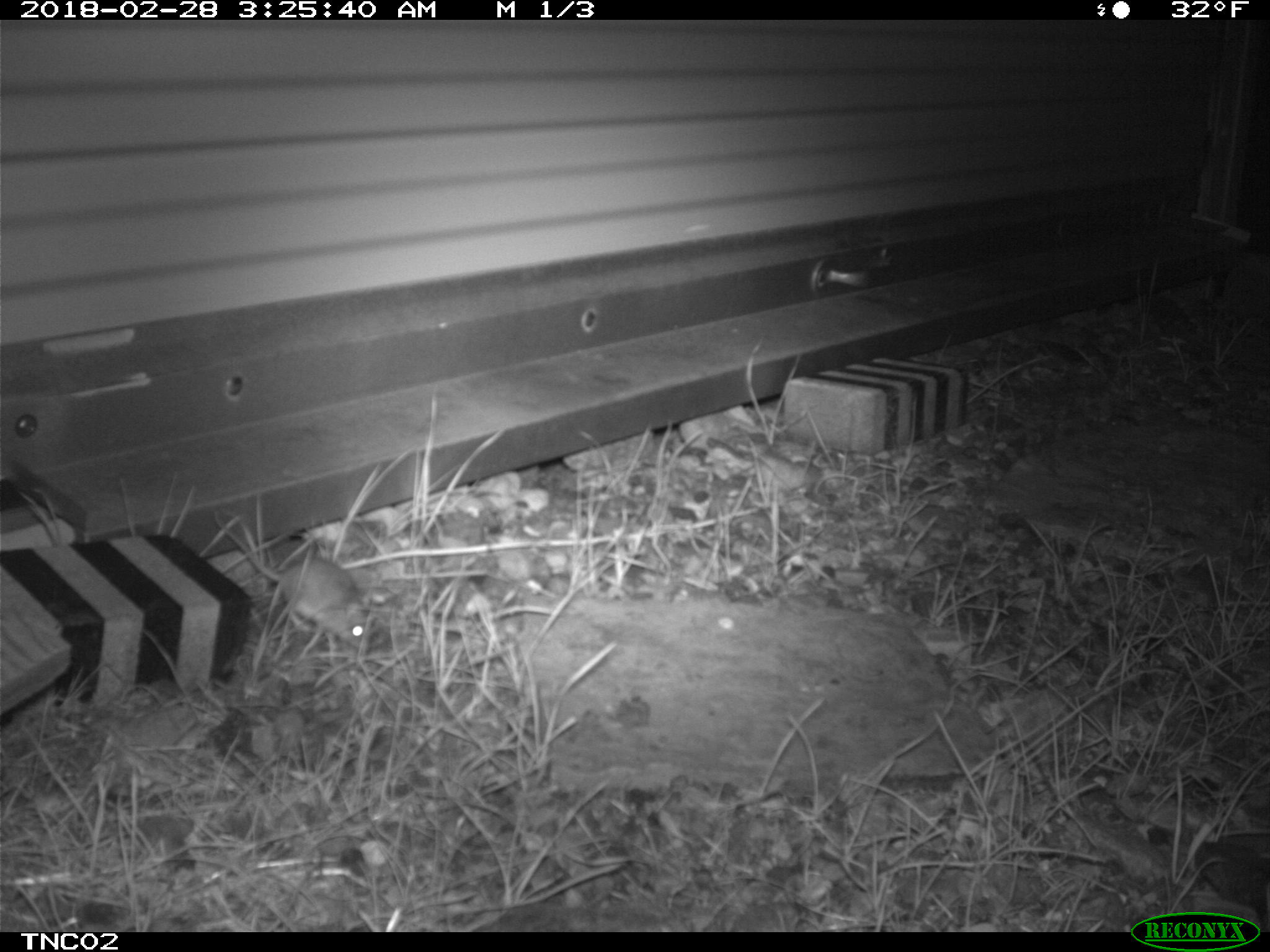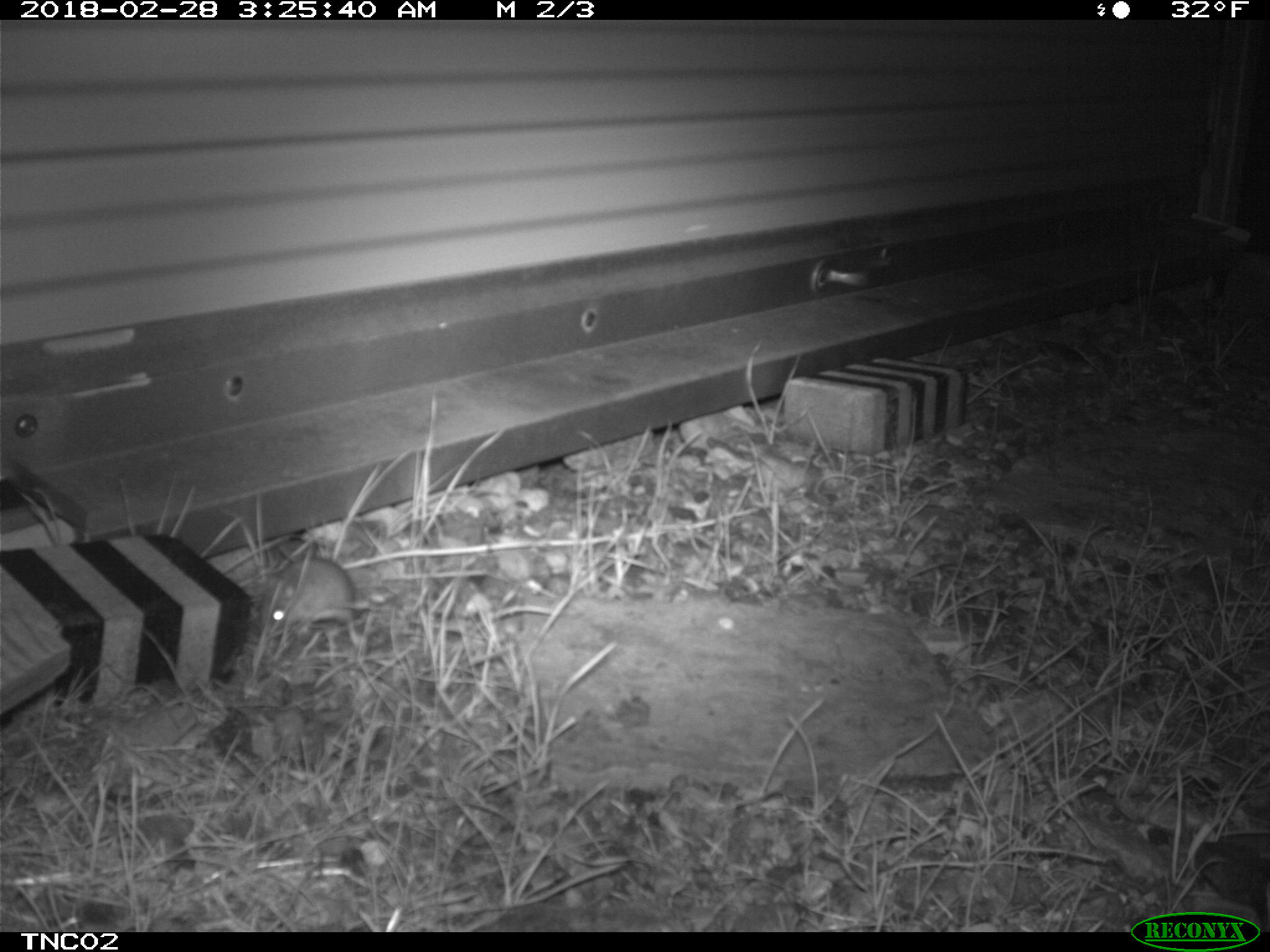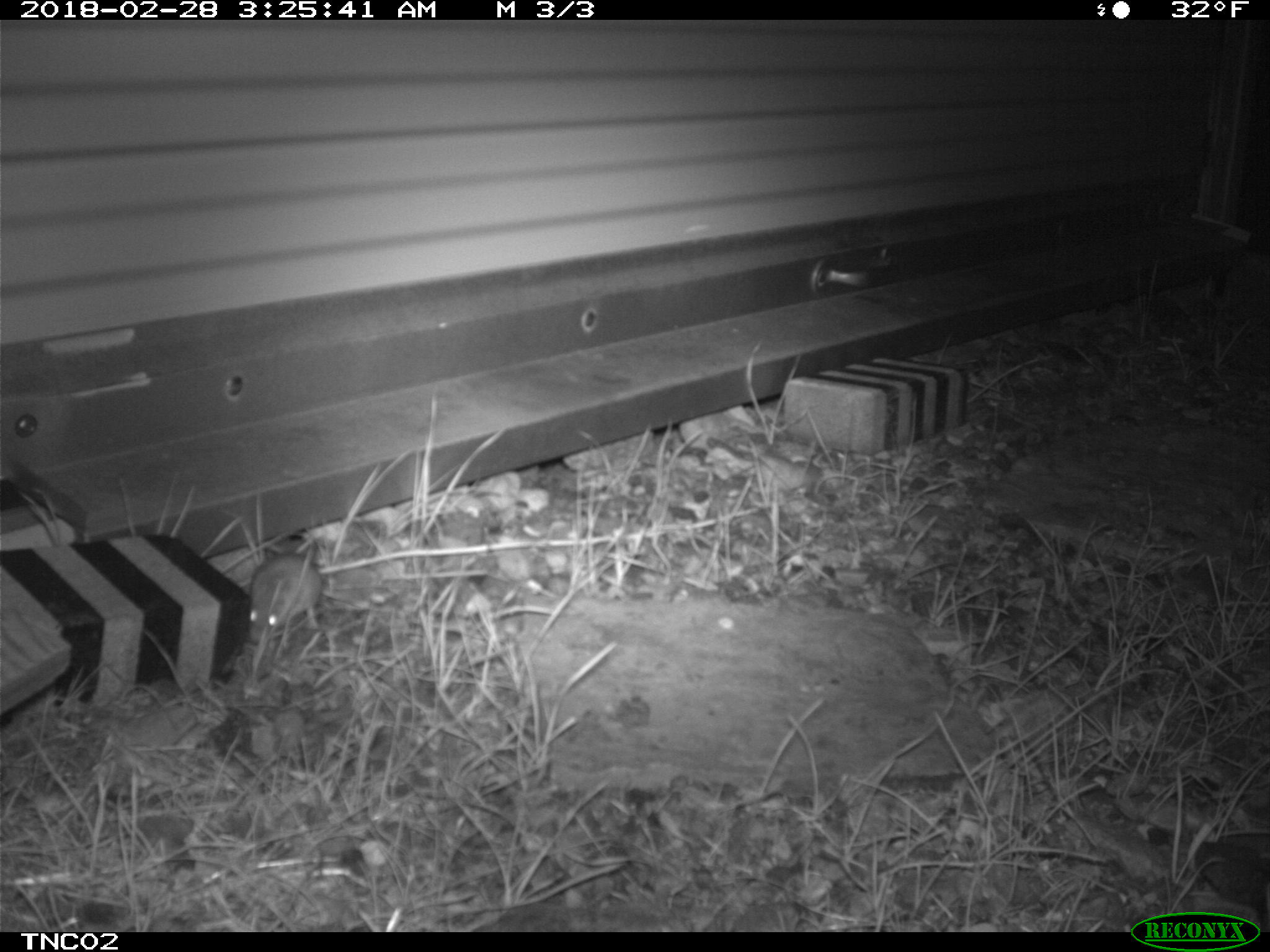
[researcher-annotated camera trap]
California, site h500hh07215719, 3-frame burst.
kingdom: Animalia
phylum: Chordata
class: Mammalia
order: Rodentia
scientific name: Rodentia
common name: rodent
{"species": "rodent (Rodentia)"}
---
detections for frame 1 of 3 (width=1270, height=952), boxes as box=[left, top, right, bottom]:
rodent: box=[215, 508, 370, 649]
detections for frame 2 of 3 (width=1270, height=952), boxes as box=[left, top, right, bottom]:
rodent: box=[260, 556, 357, 624]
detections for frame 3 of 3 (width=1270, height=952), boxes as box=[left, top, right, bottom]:
rodent: box=[246, 551, 321, 643]